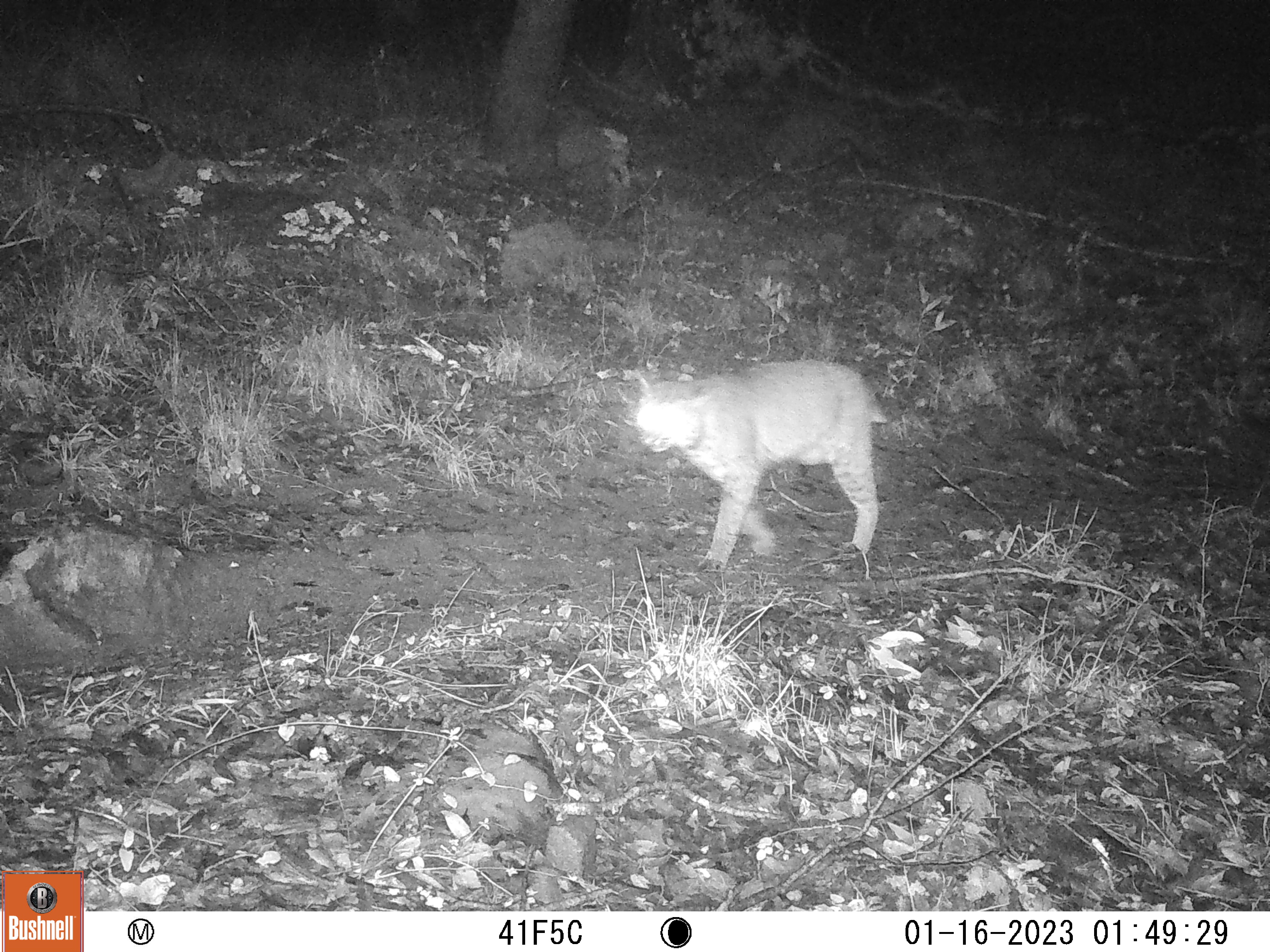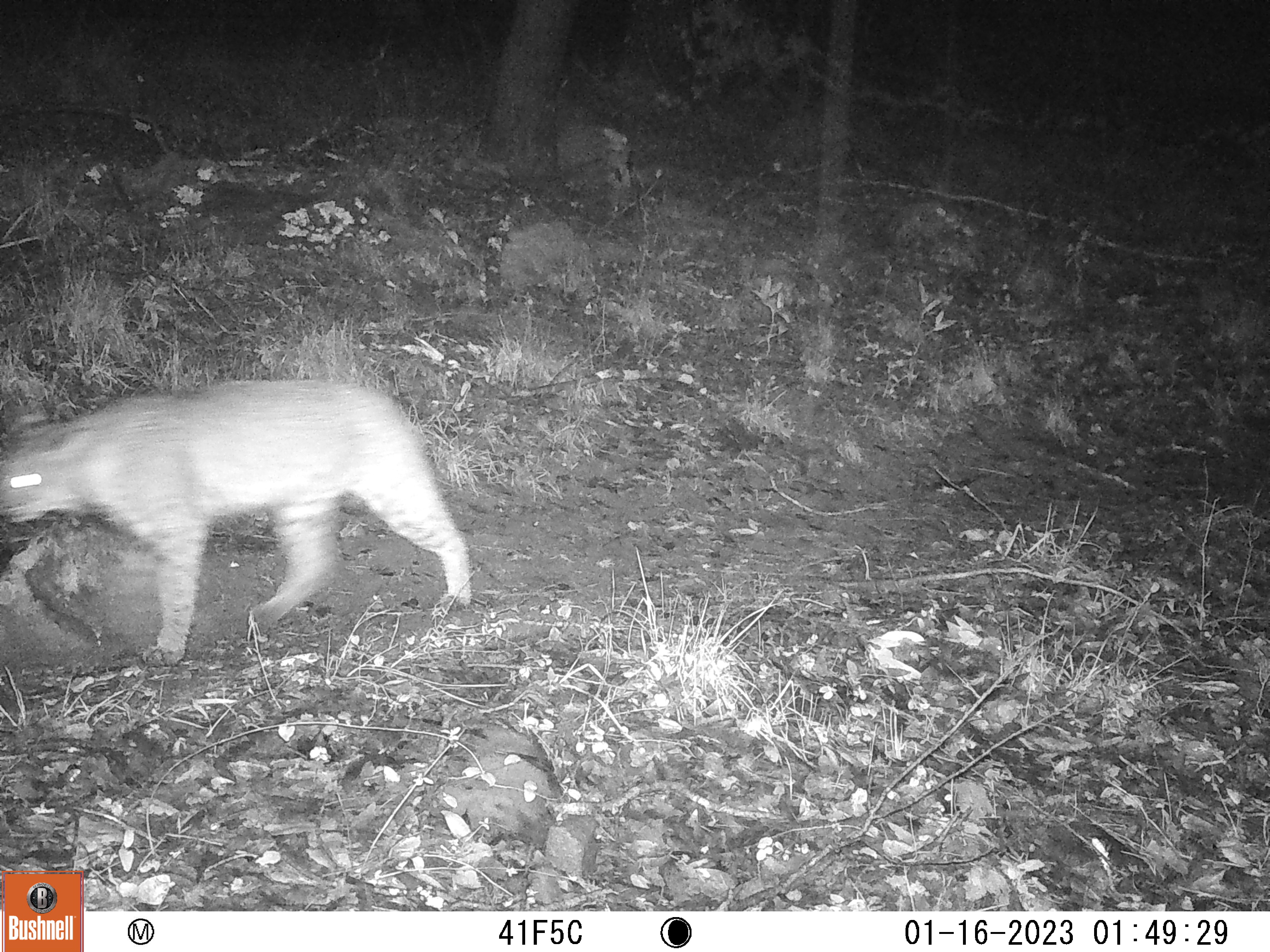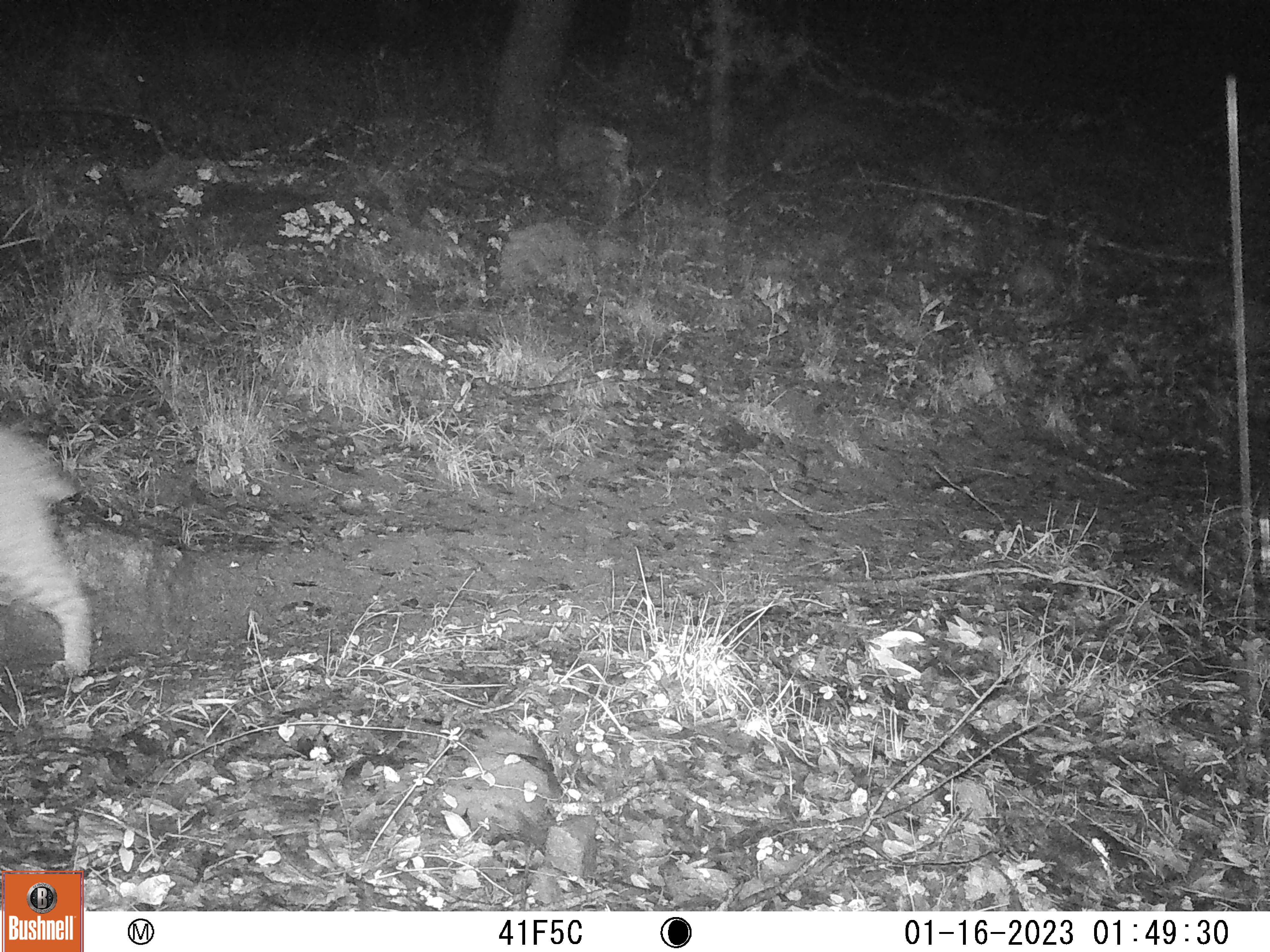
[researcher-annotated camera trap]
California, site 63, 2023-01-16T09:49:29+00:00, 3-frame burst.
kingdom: Animalia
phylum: Chordata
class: Mammalia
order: Carnivora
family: Felidae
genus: Lynx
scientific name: Lynx rufus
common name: bobcat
Bobcat (Lynx rufus).